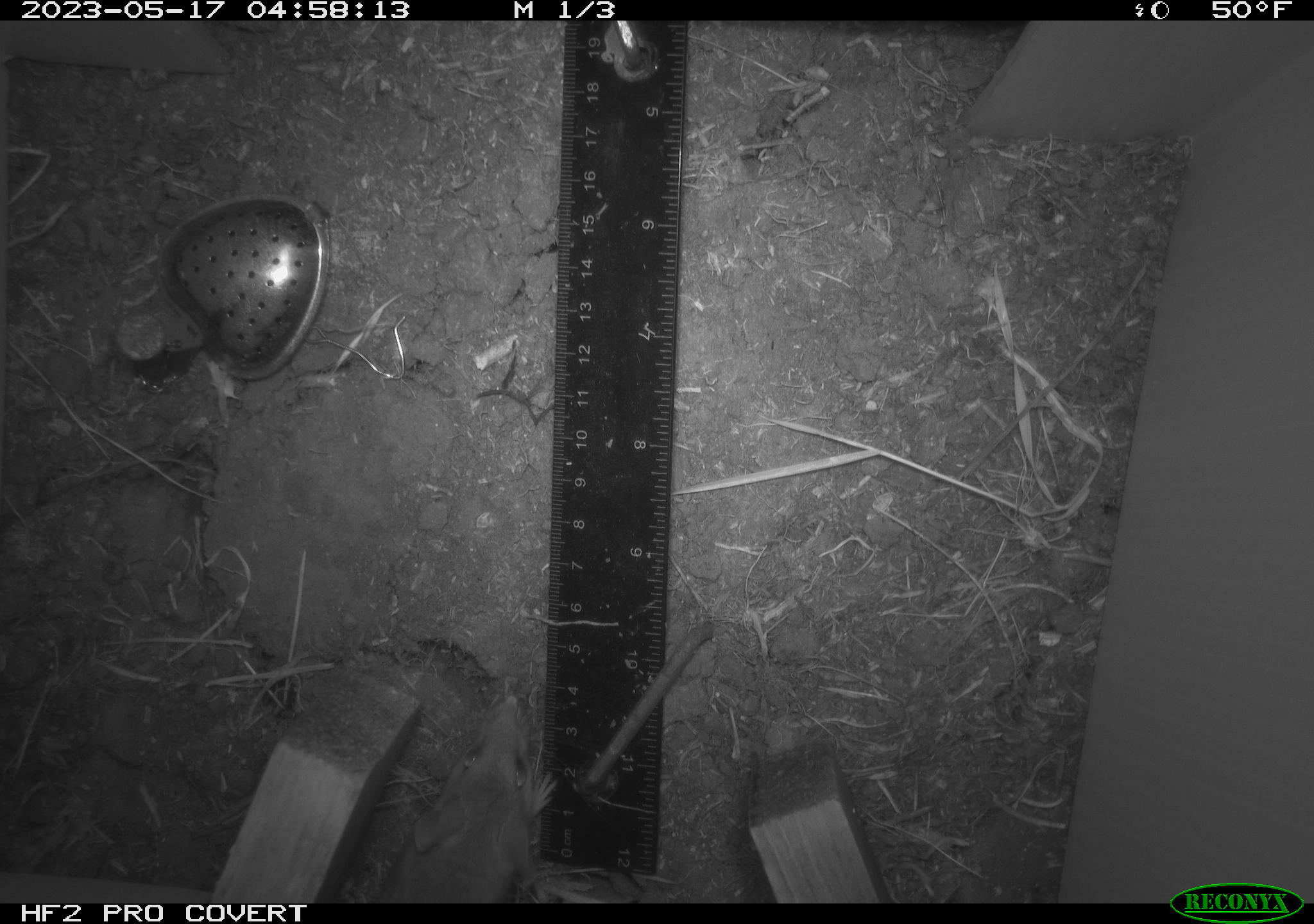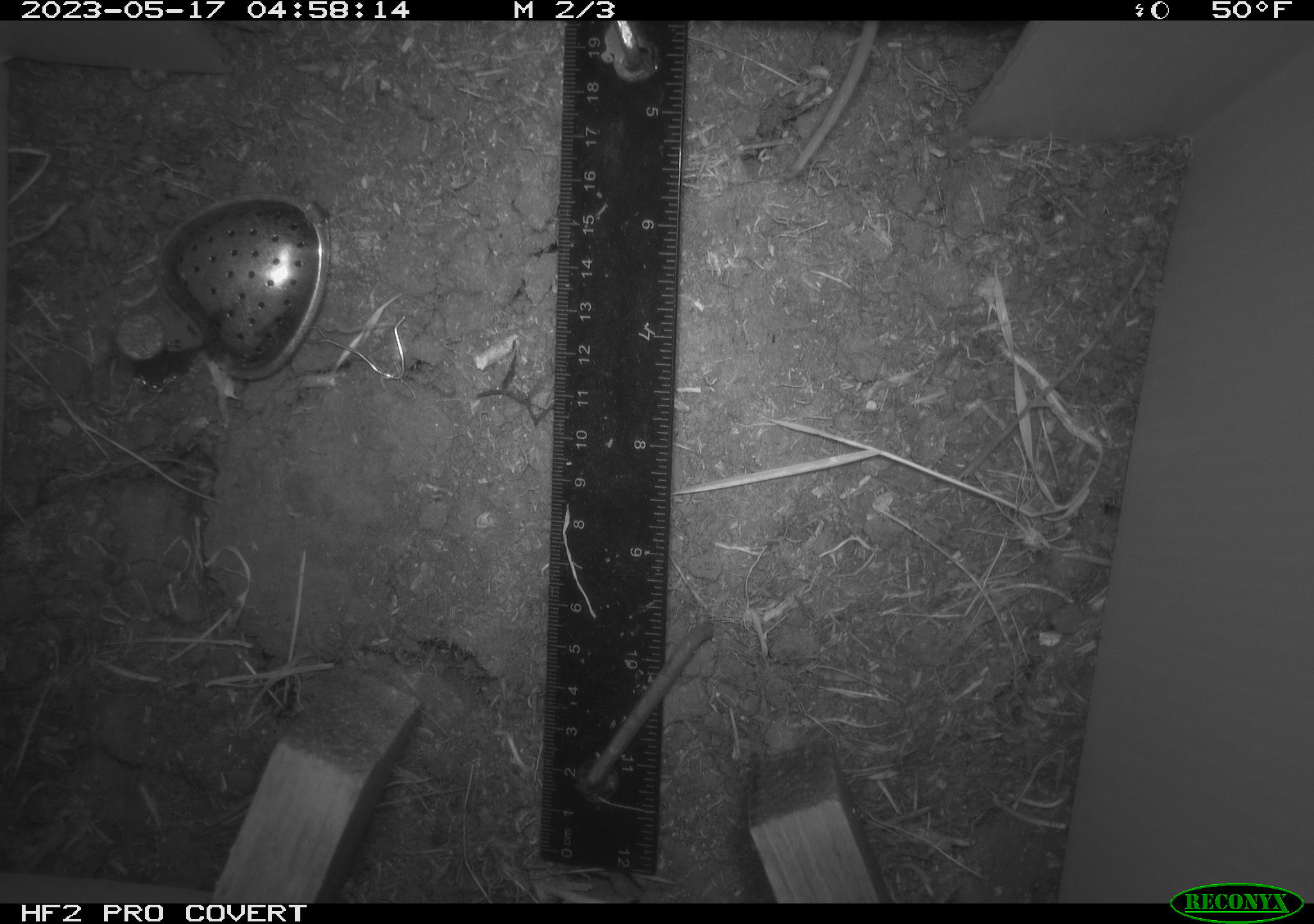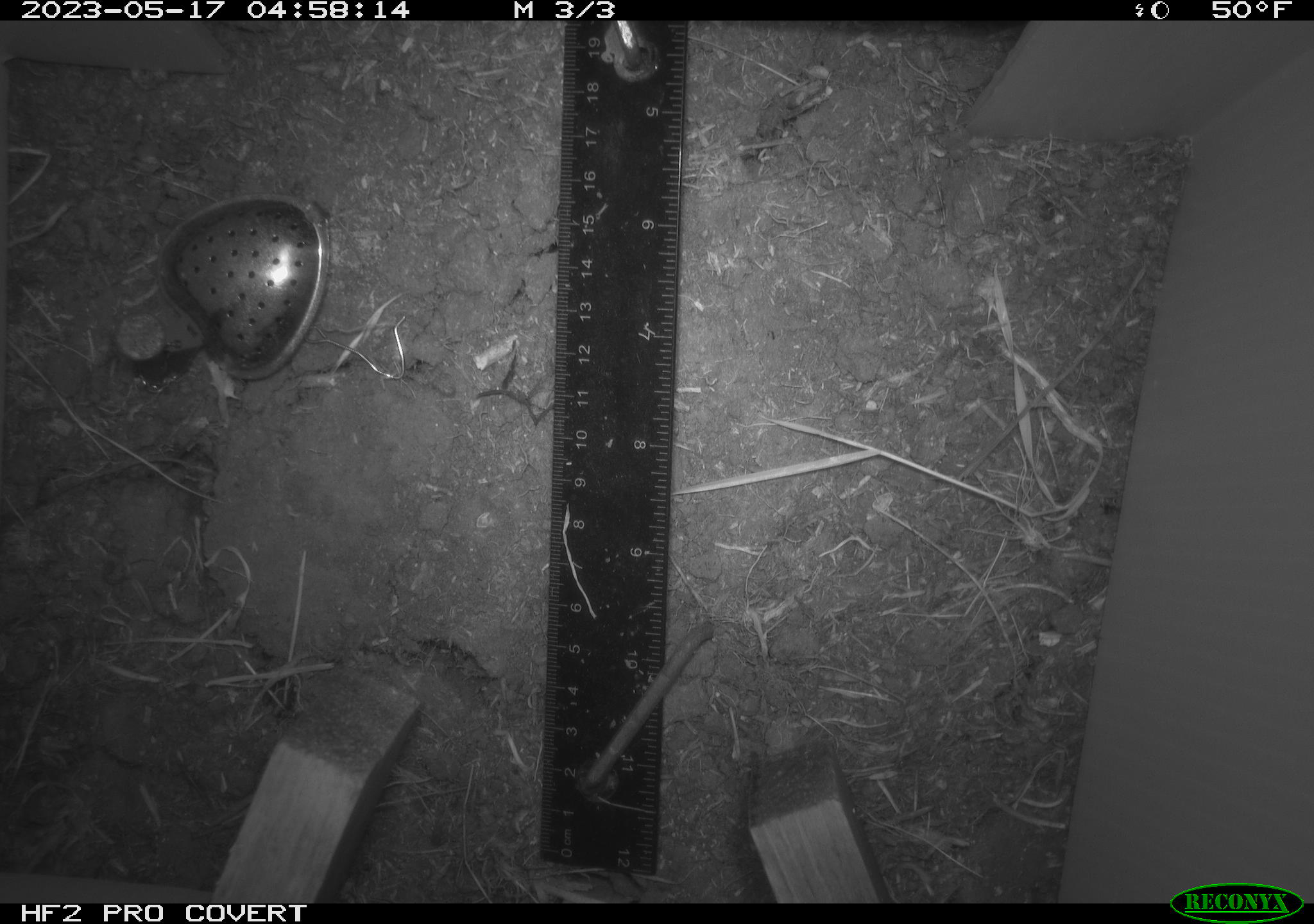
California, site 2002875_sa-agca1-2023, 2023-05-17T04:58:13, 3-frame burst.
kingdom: Animalia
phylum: Chordata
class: Mammalia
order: Rodentia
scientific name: Rodentia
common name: mouse species